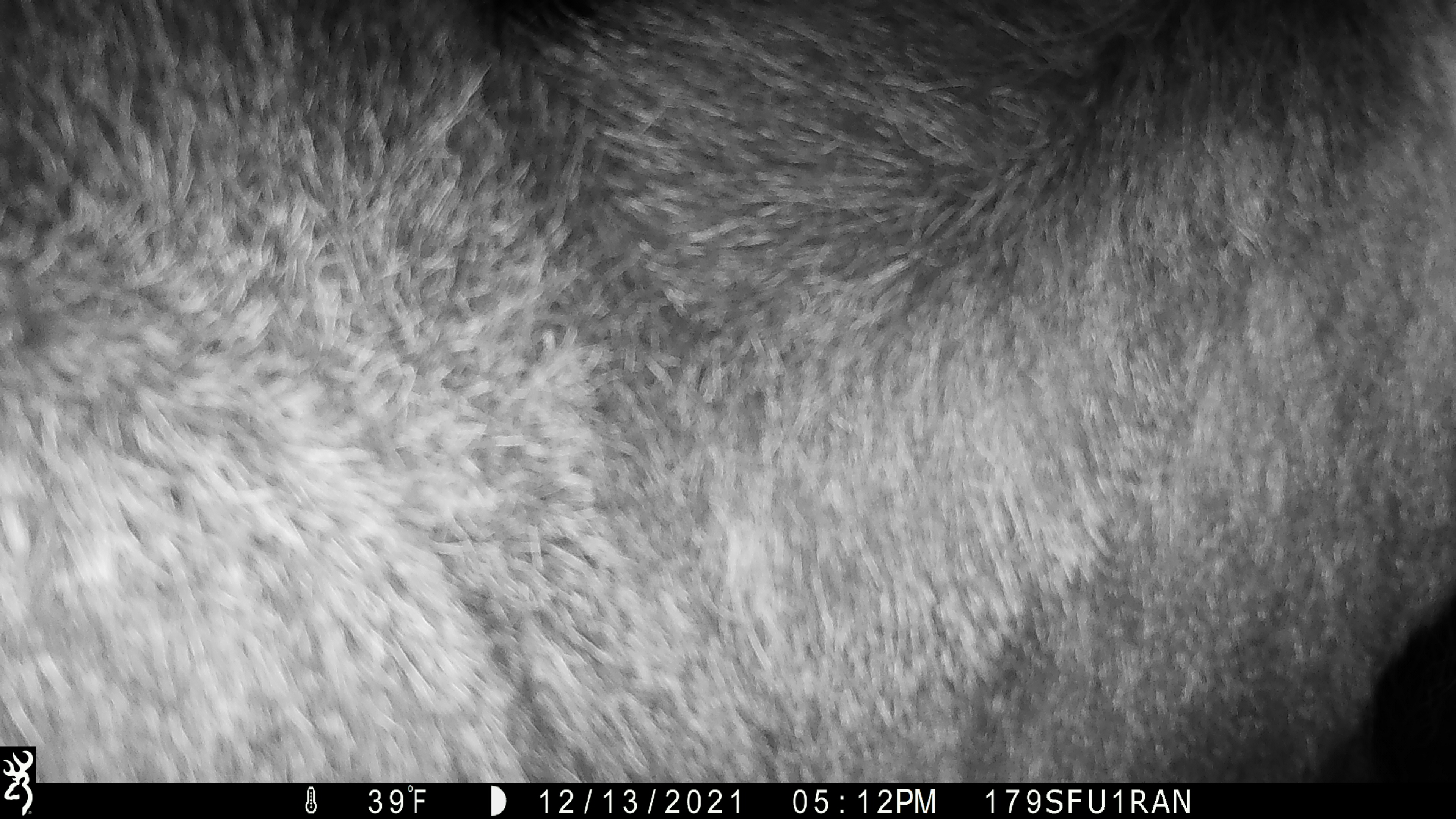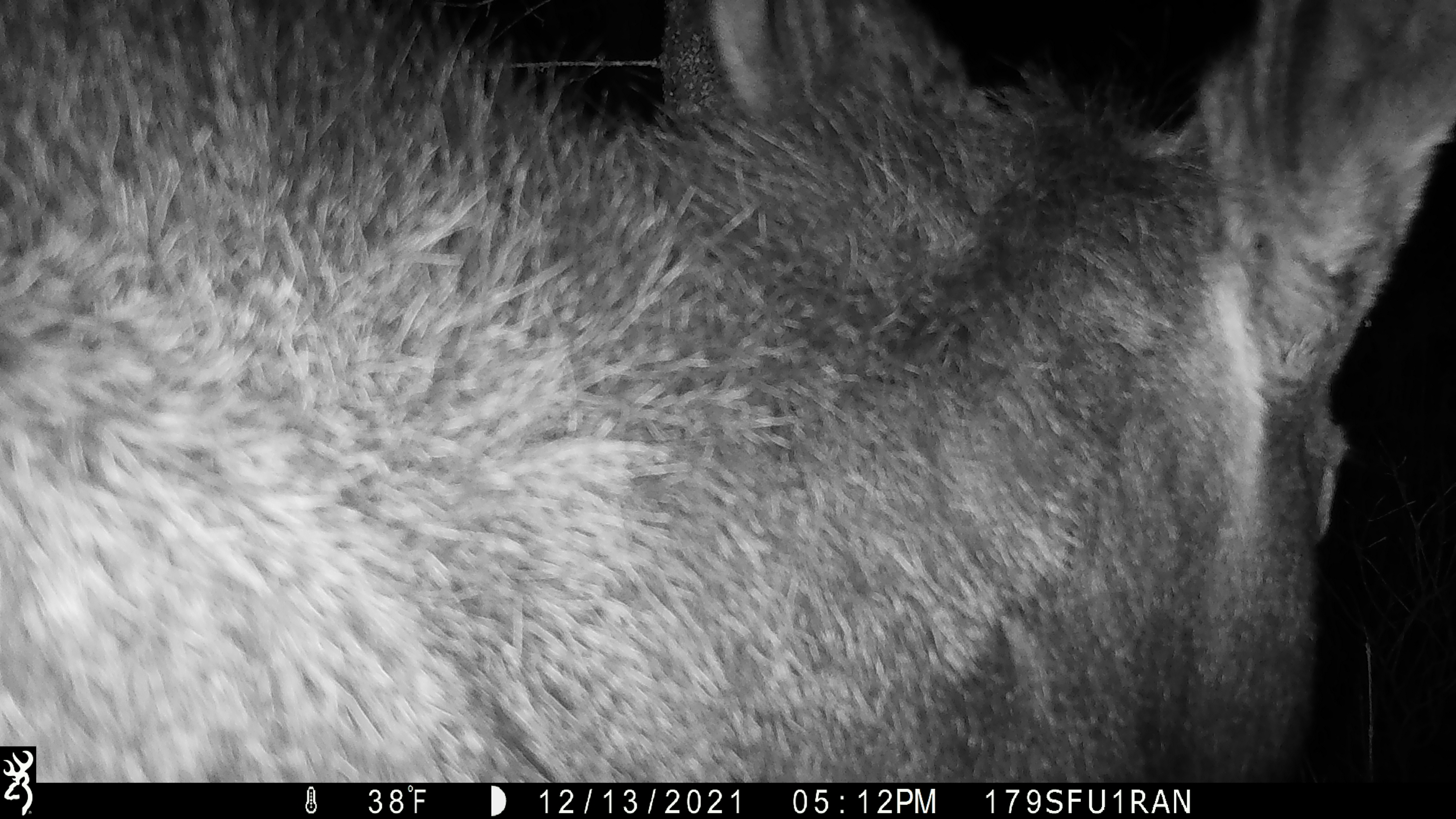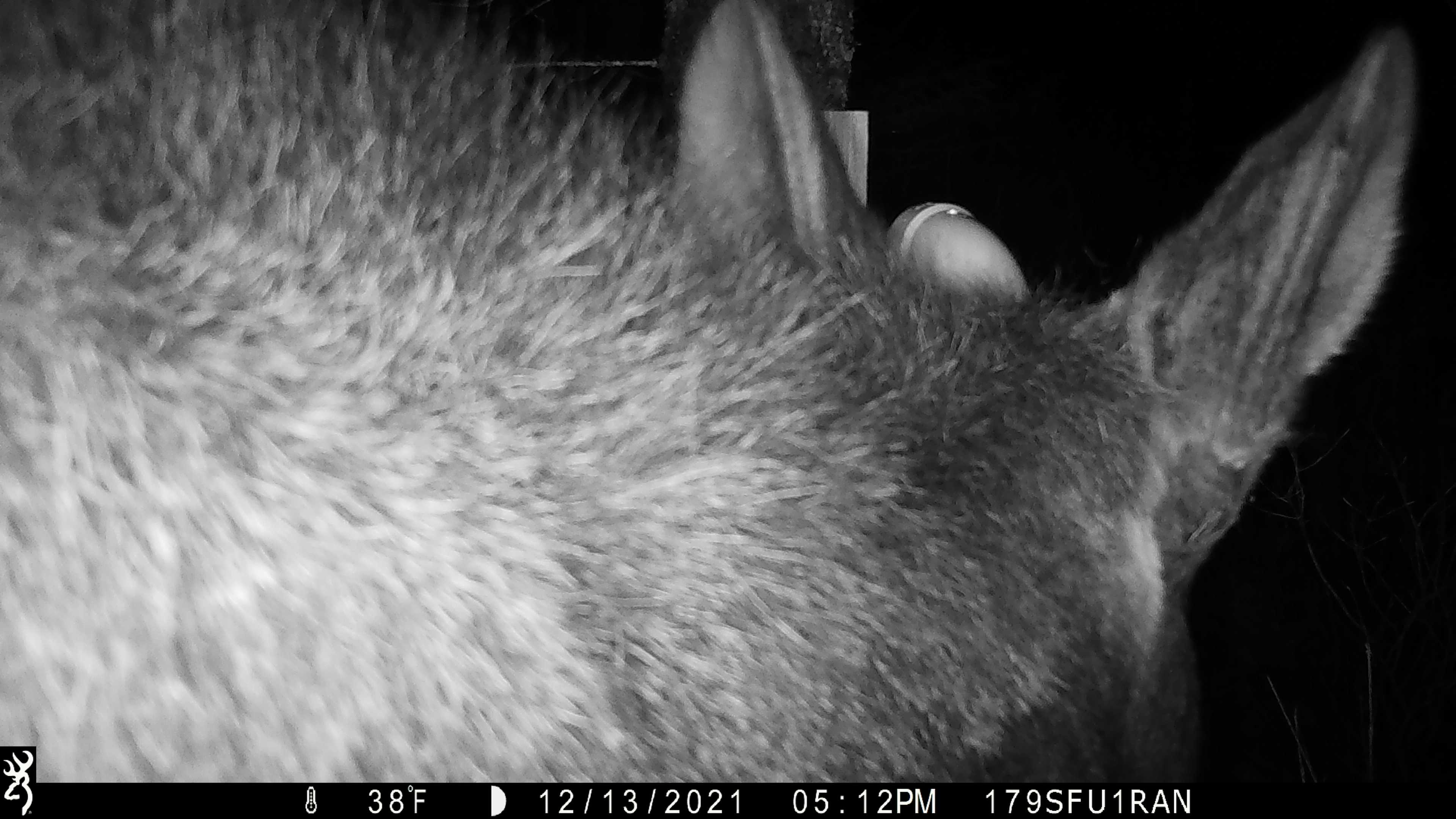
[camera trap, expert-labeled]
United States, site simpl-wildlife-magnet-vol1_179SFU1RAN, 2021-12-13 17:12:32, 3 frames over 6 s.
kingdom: Animalia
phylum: Chordata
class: Mammalia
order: Artiodactyla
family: Cervidae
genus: Alces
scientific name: Alces alces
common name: moose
Moose (Alces alces).